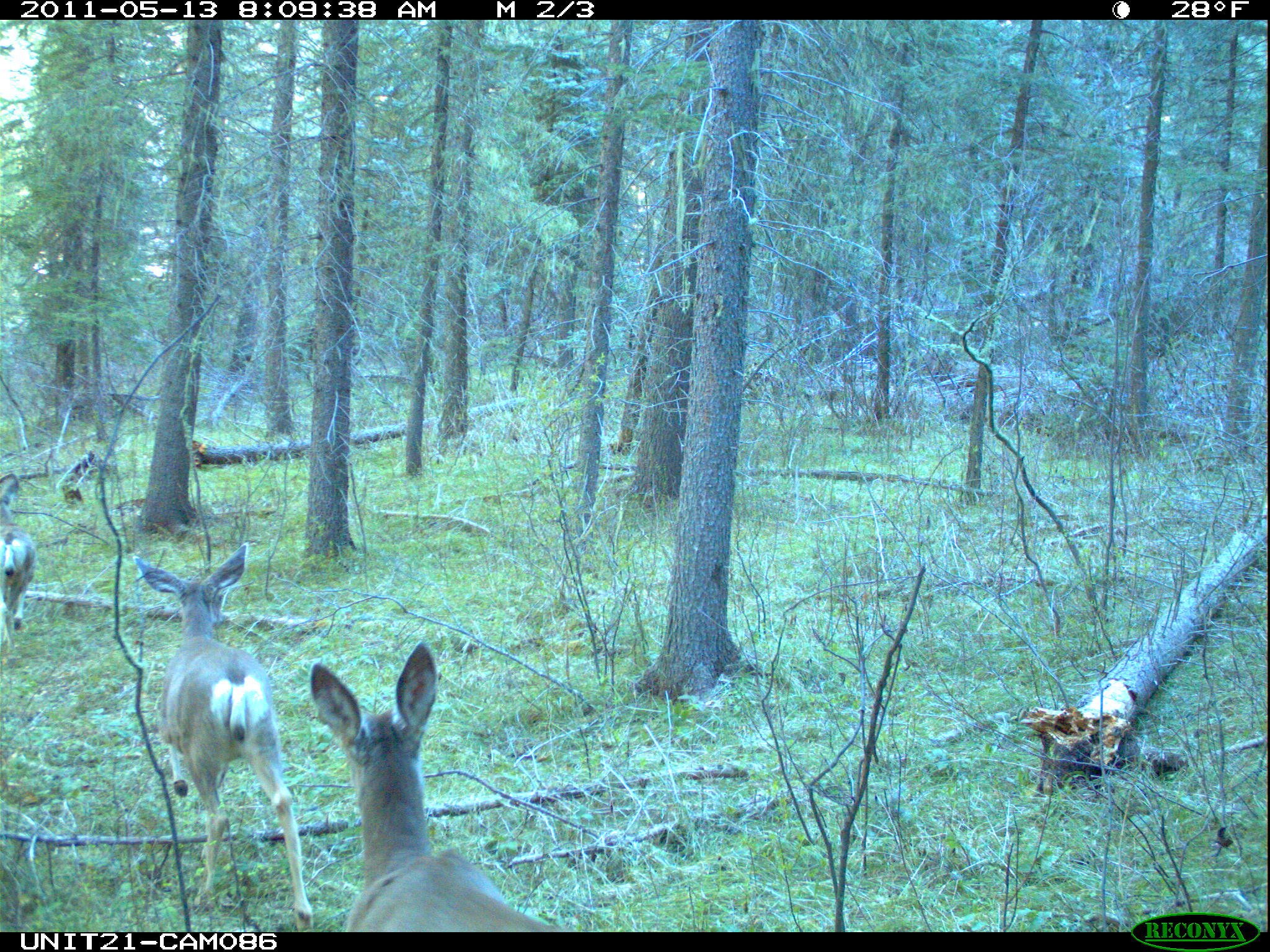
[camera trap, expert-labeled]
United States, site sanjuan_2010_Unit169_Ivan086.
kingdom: Animalia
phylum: Chordata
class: Mammalia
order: Artiodactyla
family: Cervidae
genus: Odocoileus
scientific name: Odocoileus hemionus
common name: mule deer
Odocoileus hemionus (mule deer).